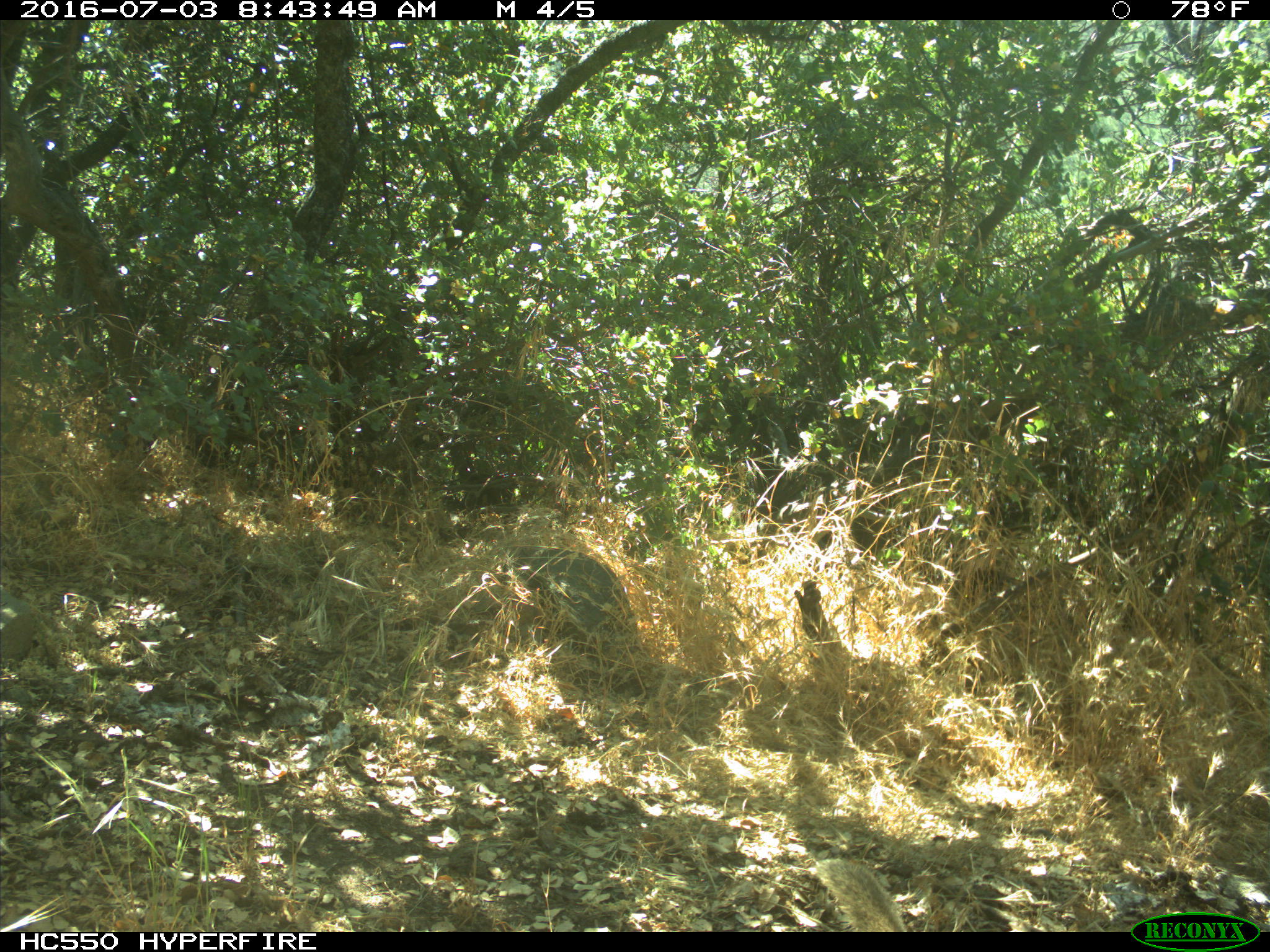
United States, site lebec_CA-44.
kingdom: Animalia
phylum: Chordata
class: Mammalia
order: Rodentia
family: Sciuridae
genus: Otospermophilus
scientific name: Otospermophilus beecheyi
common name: california ground squirrel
Otospermophilus beecheyi (california ground squirrel).